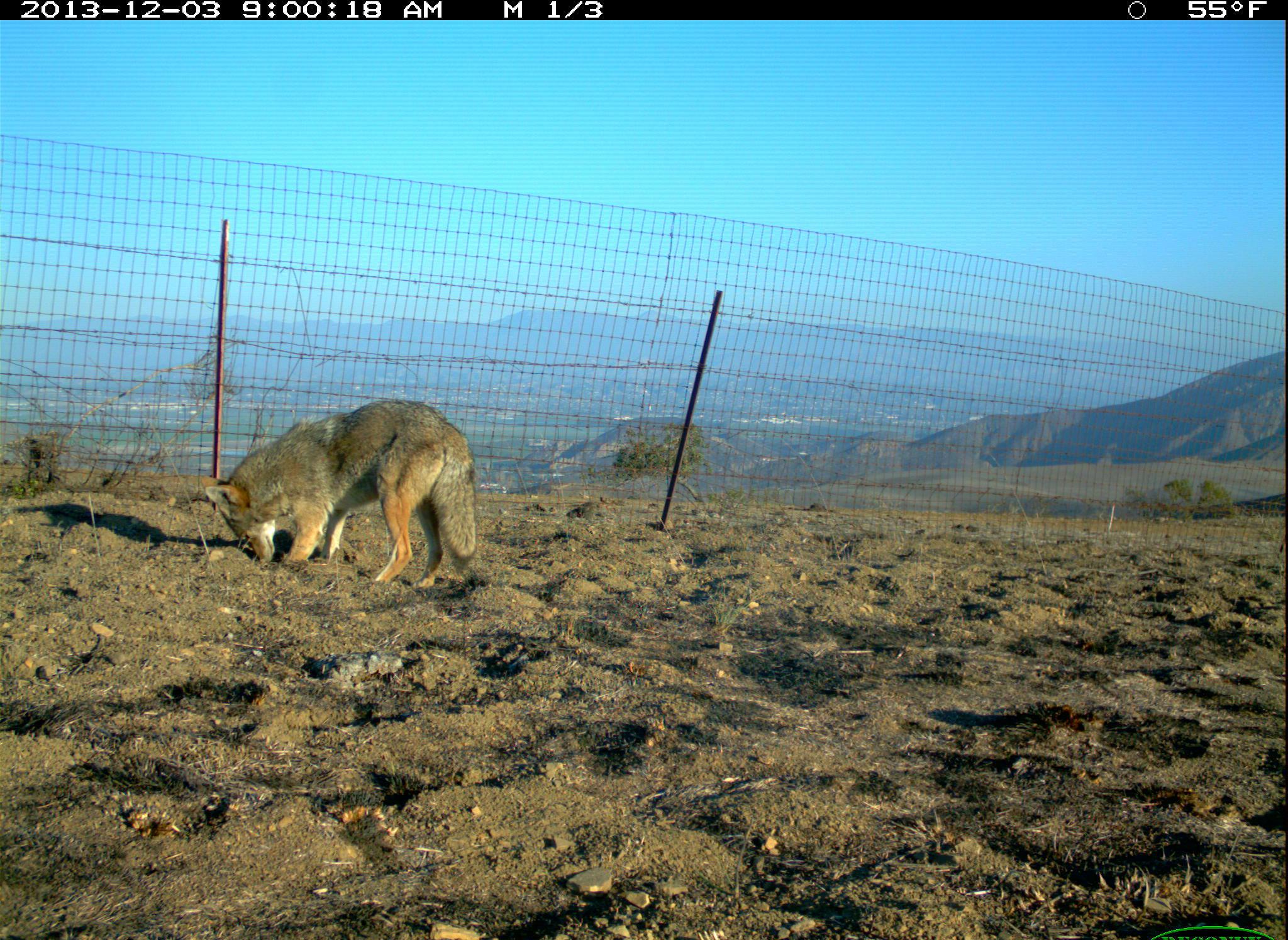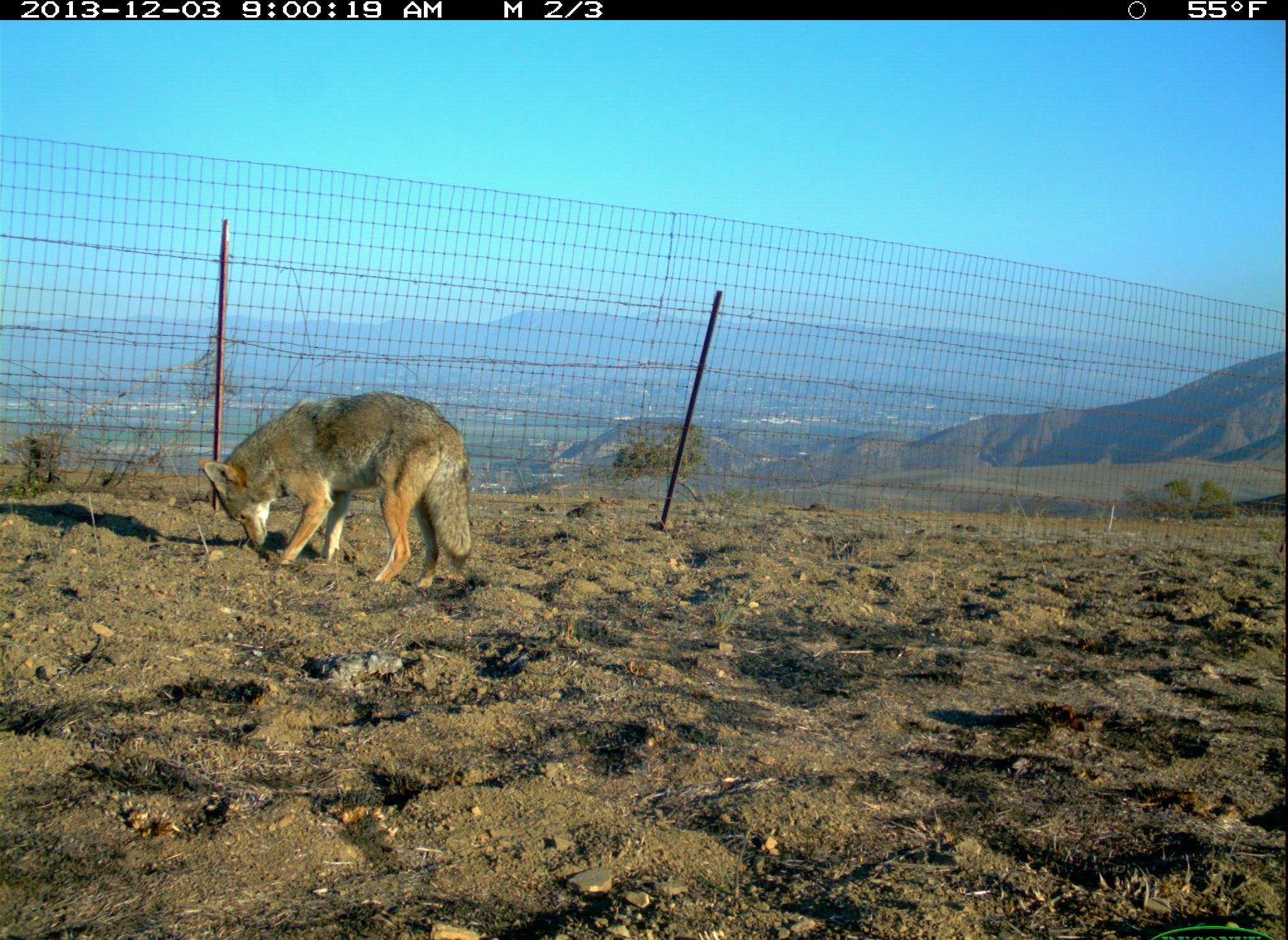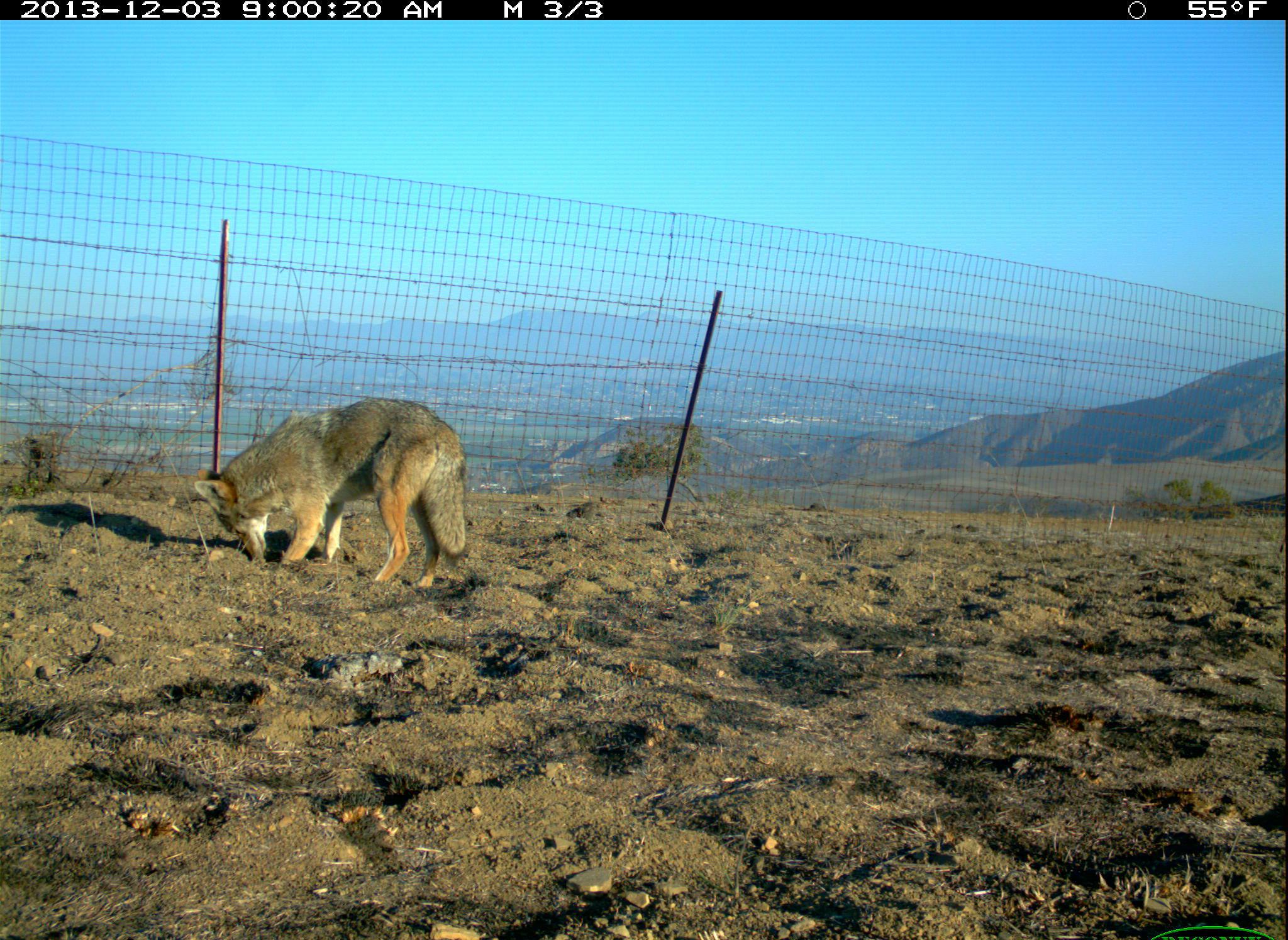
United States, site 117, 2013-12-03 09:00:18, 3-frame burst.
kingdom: Animalia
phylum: Chordata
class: Mammalia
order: Carnivora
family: Canidae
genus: Canis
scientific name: Canis latrans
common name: coyote